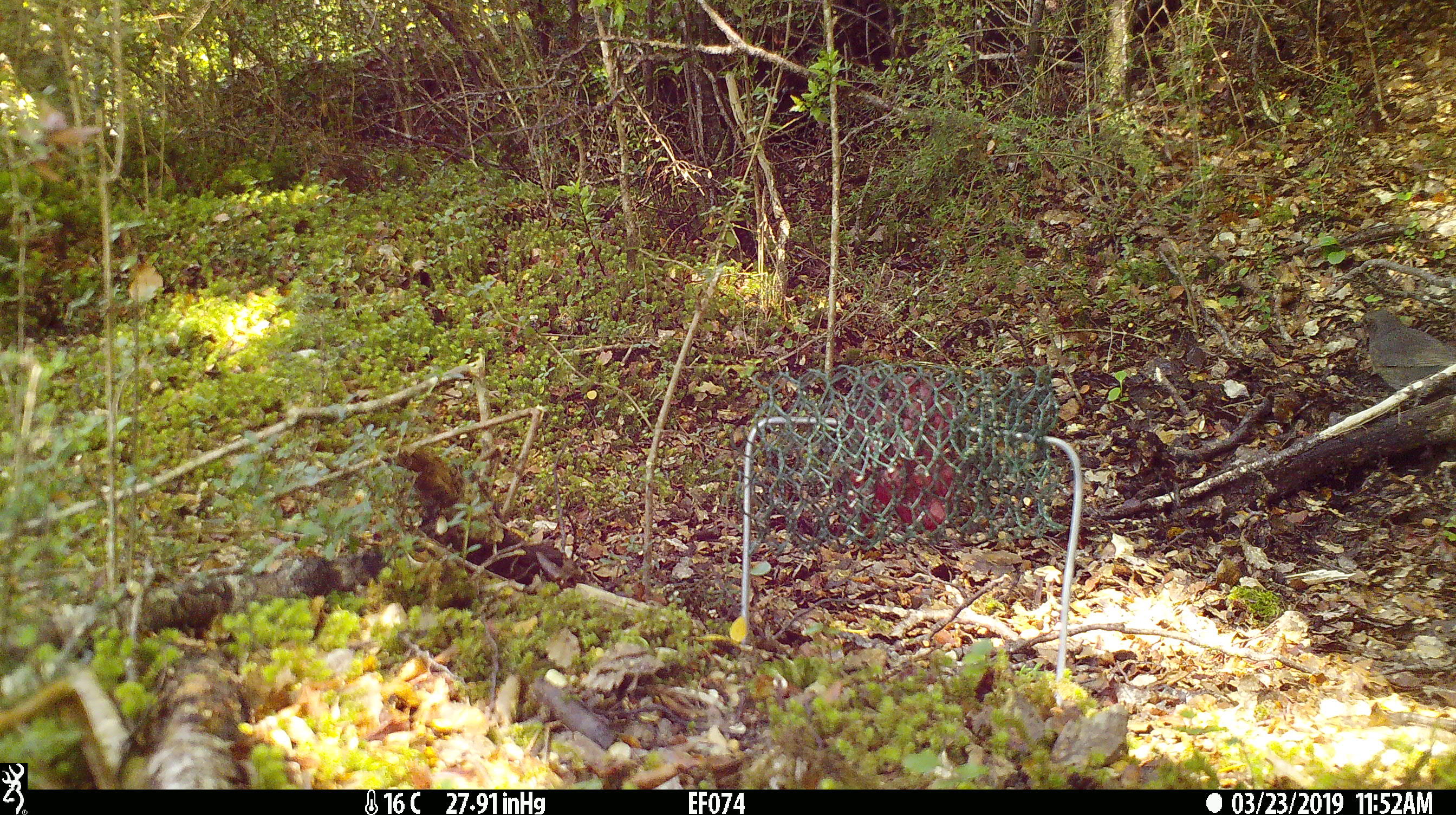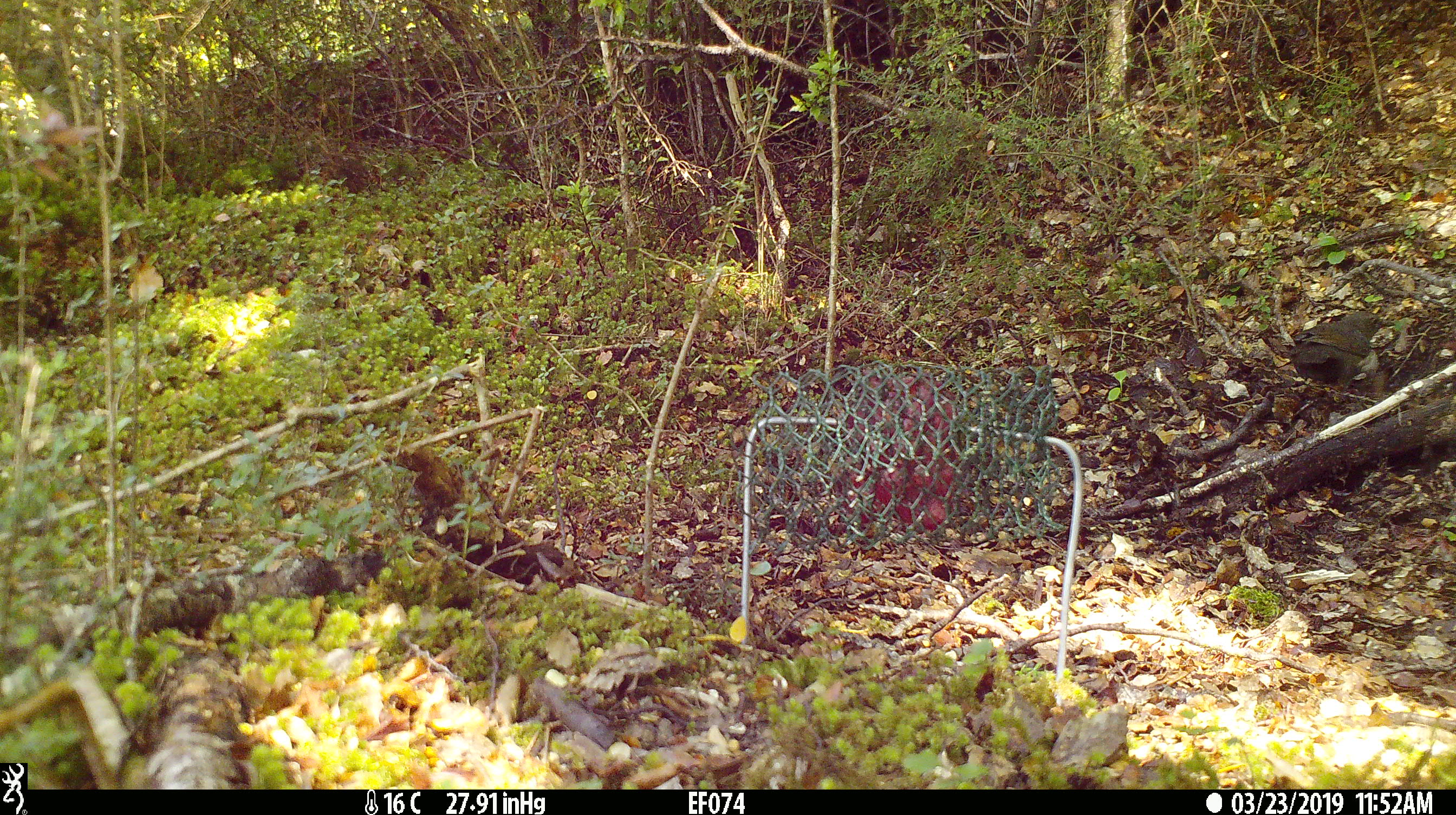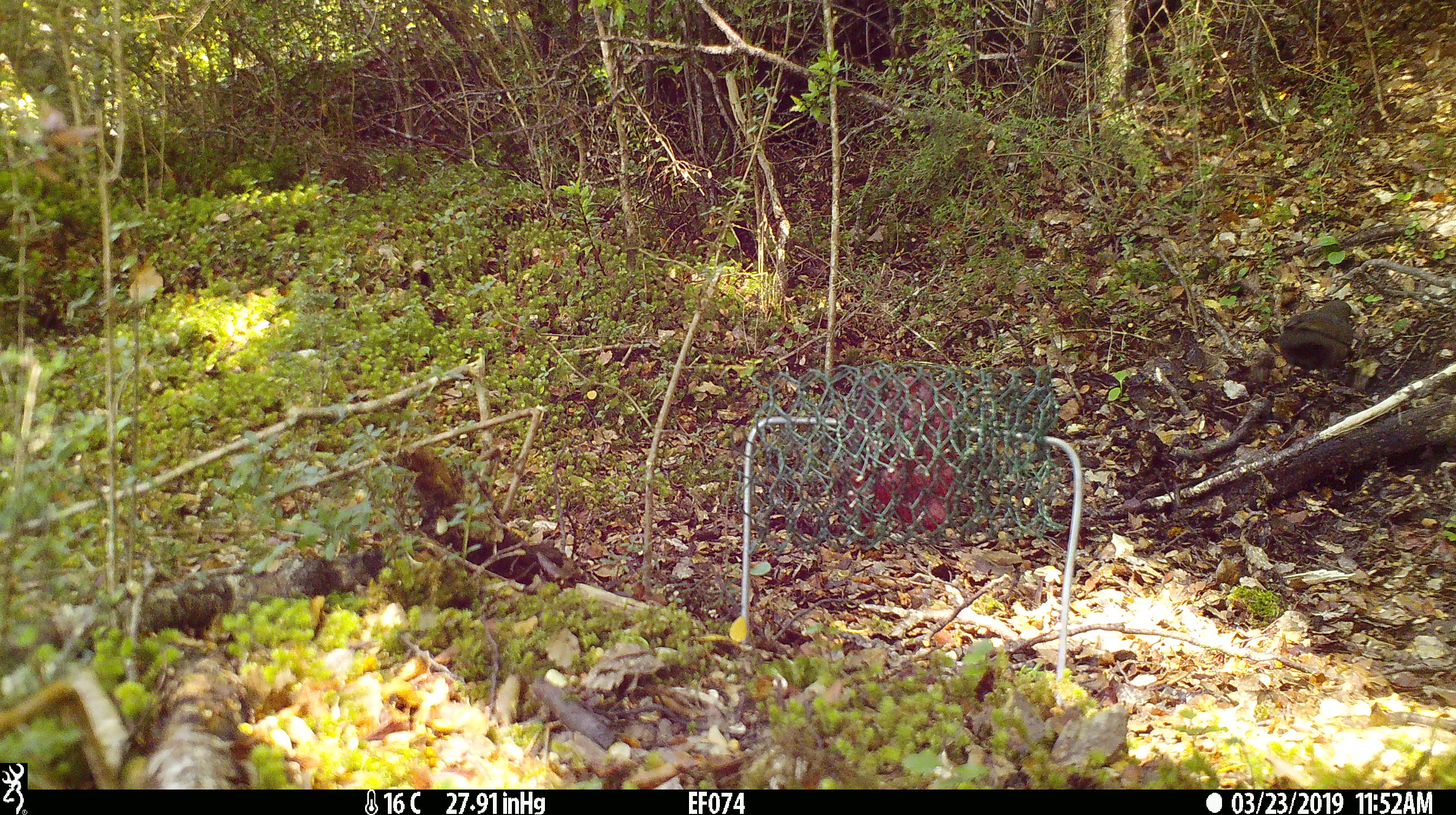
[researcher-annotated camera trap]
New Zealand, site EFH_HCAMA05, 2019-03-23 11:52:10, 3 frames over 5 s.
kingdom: Animalia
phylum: Chordata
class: Aves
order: Passeriformes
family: Turdidae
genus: Turdus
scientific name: Turdus merula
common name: eurasian blackbird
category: blackbird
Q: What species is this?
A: Blackbird (eurasian blackbird) (Turdus merula).